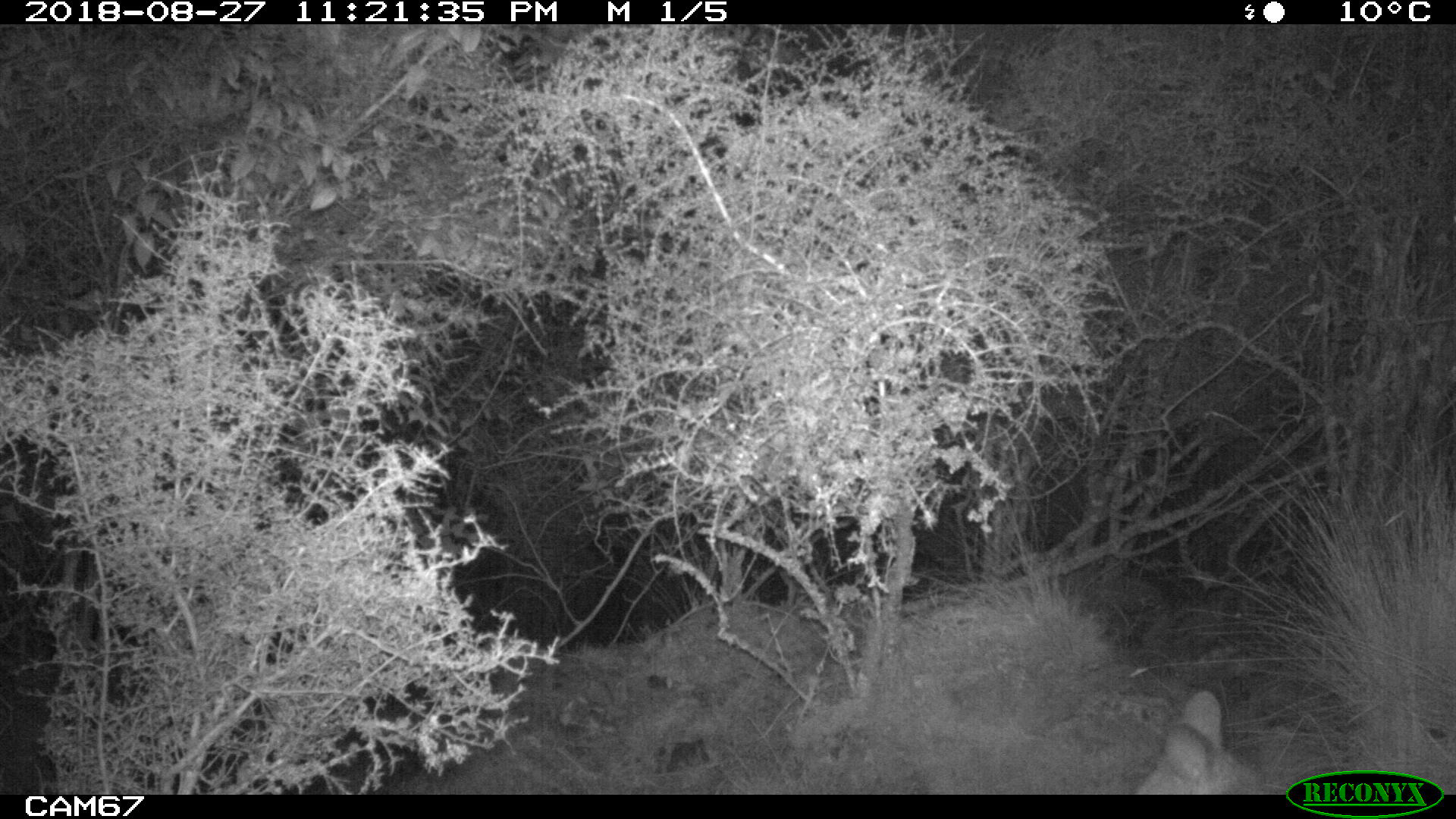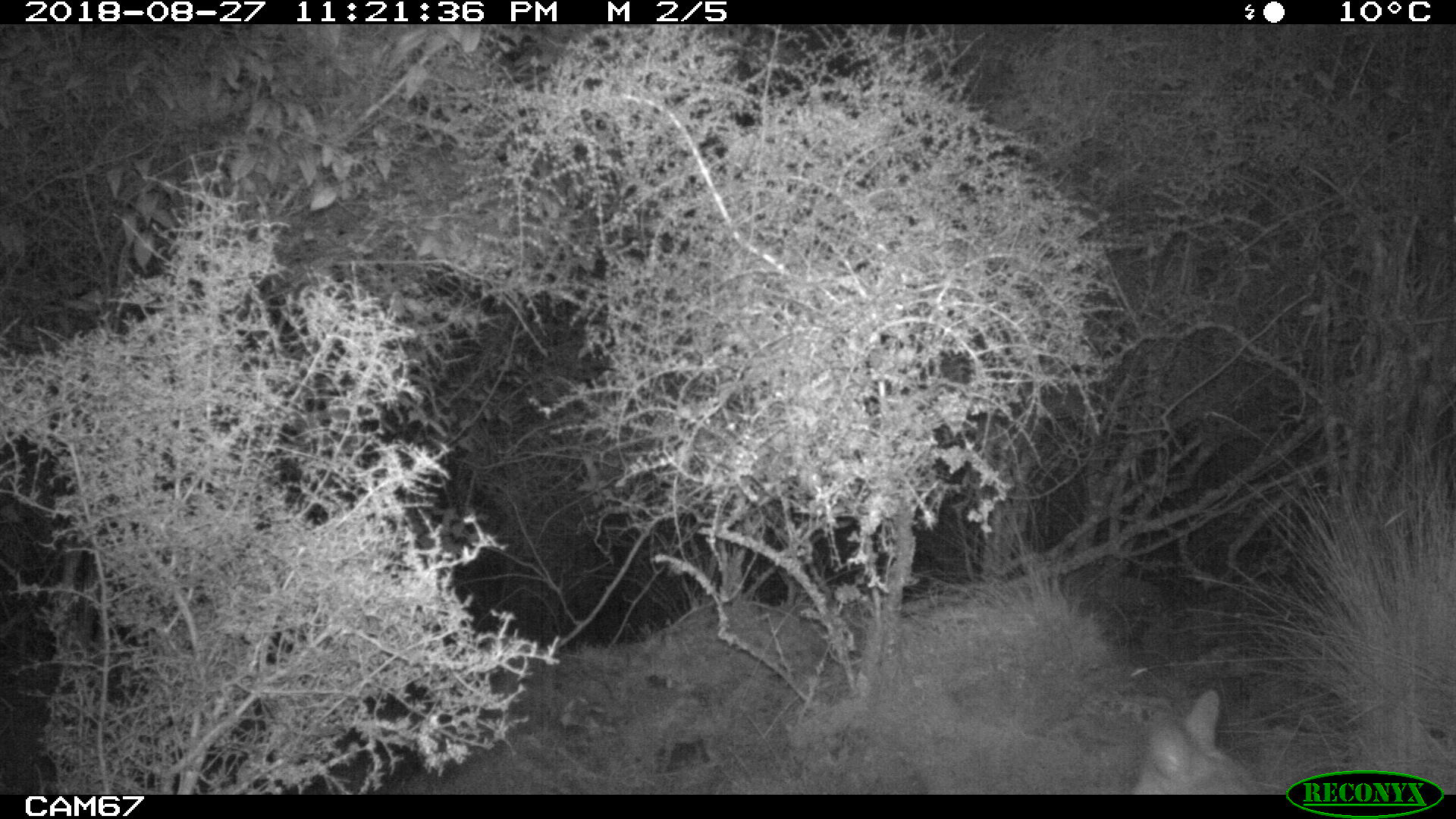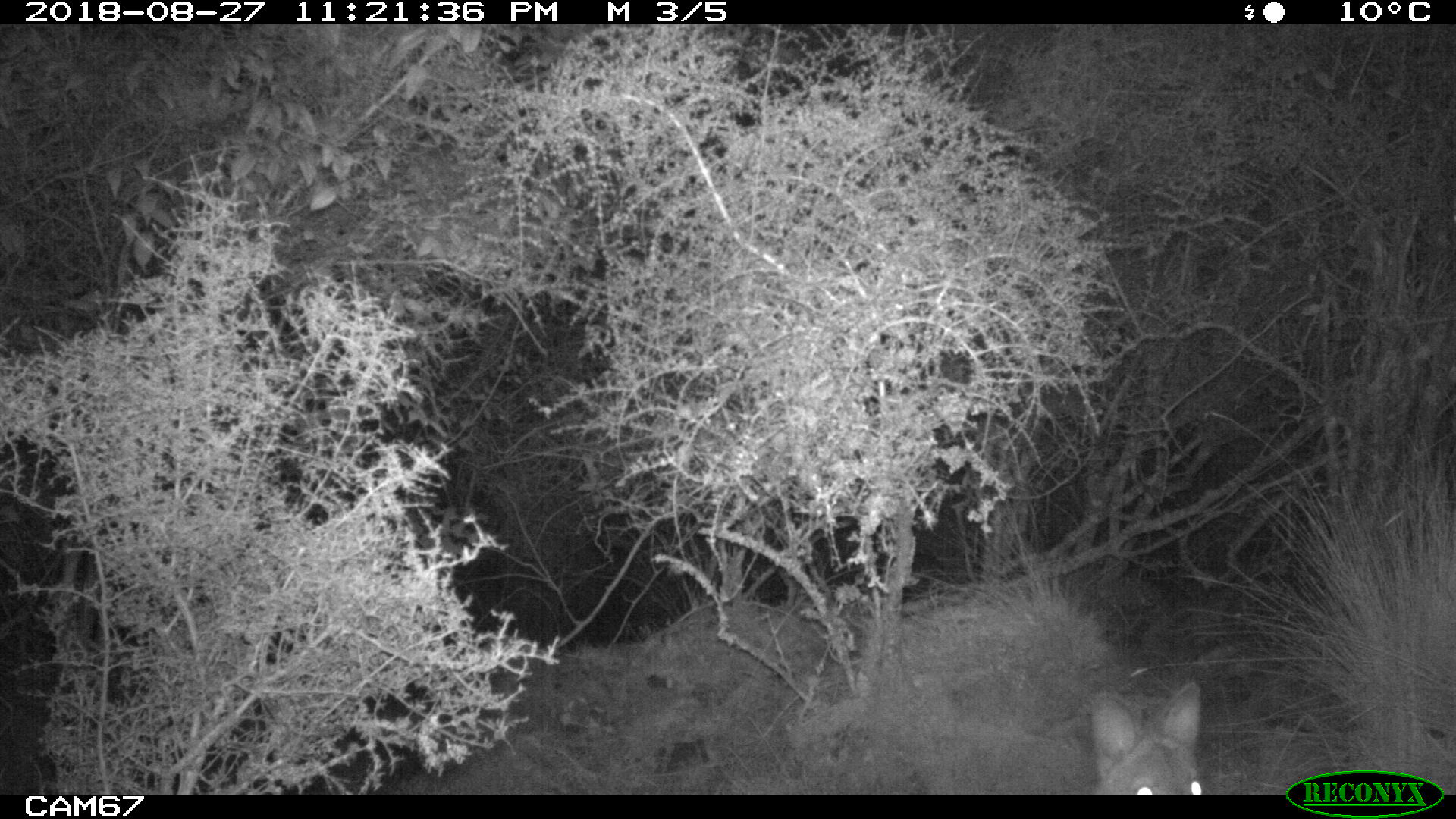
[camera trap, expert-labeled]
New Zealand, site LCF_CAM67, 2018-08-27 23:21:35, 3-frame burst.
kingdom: Animalia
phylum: Chordata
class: Mammalia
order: Diprotodontia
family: Macropodidae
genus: Notamacropus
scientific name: Notamacropus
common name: wallaby